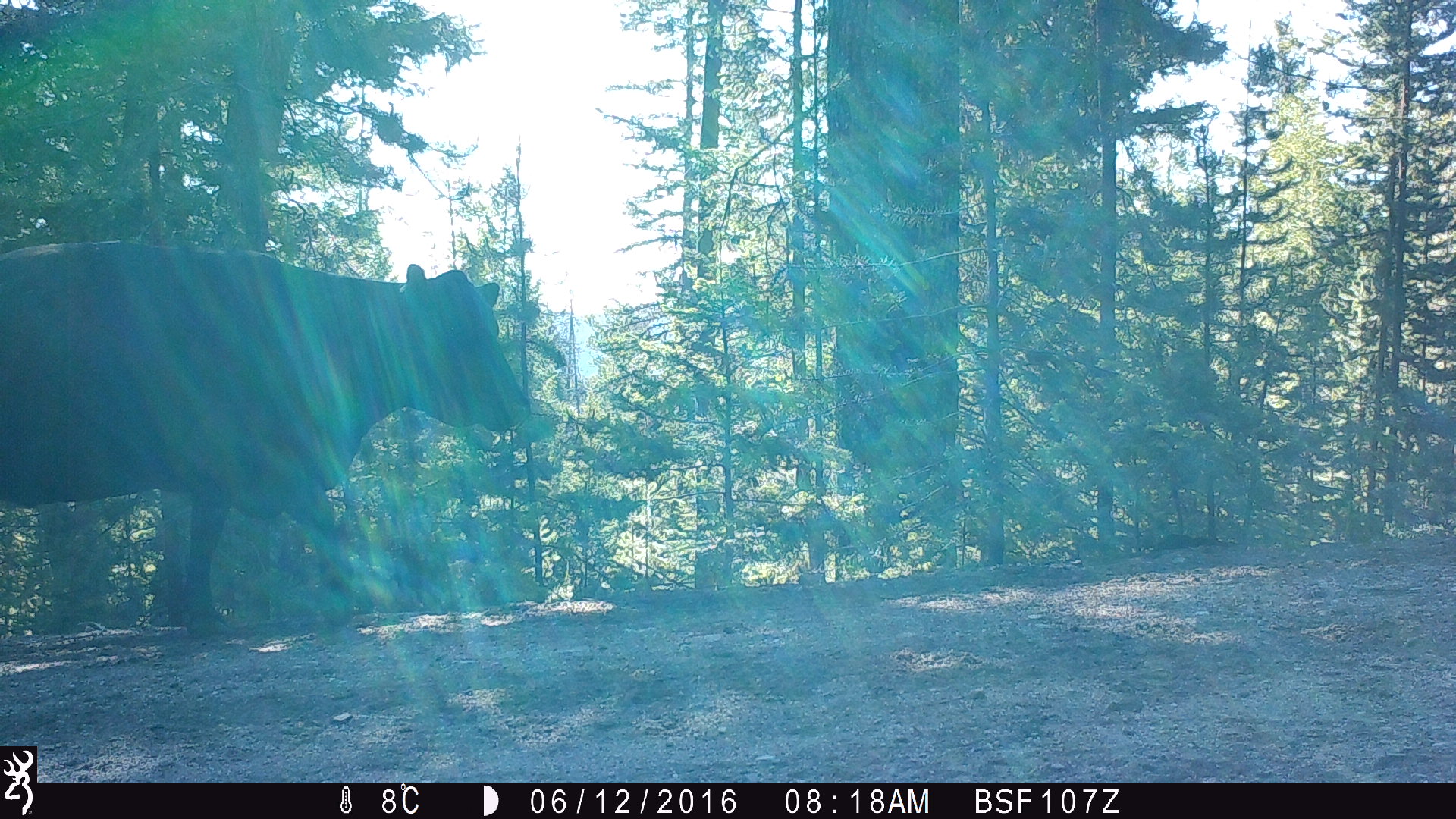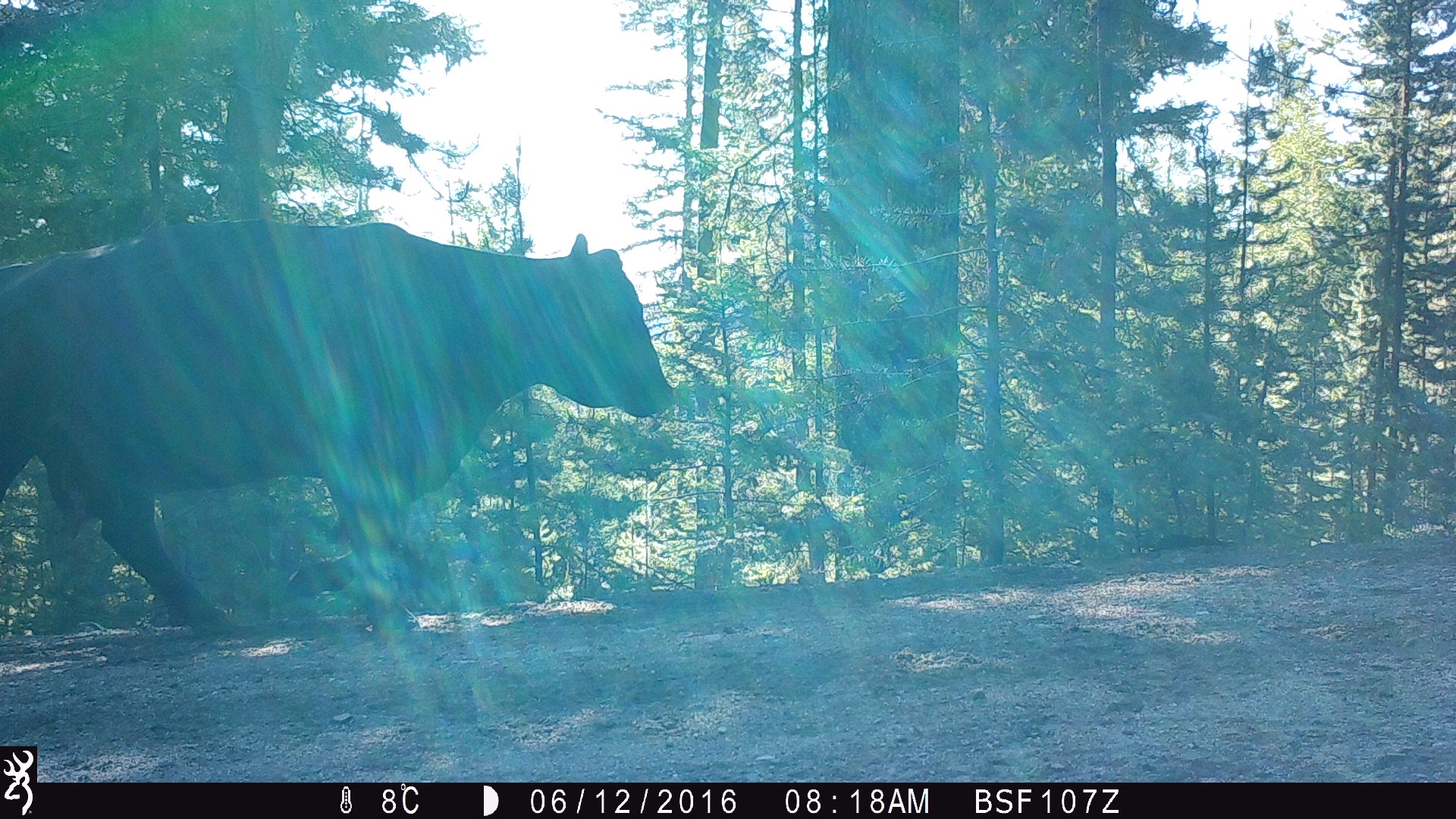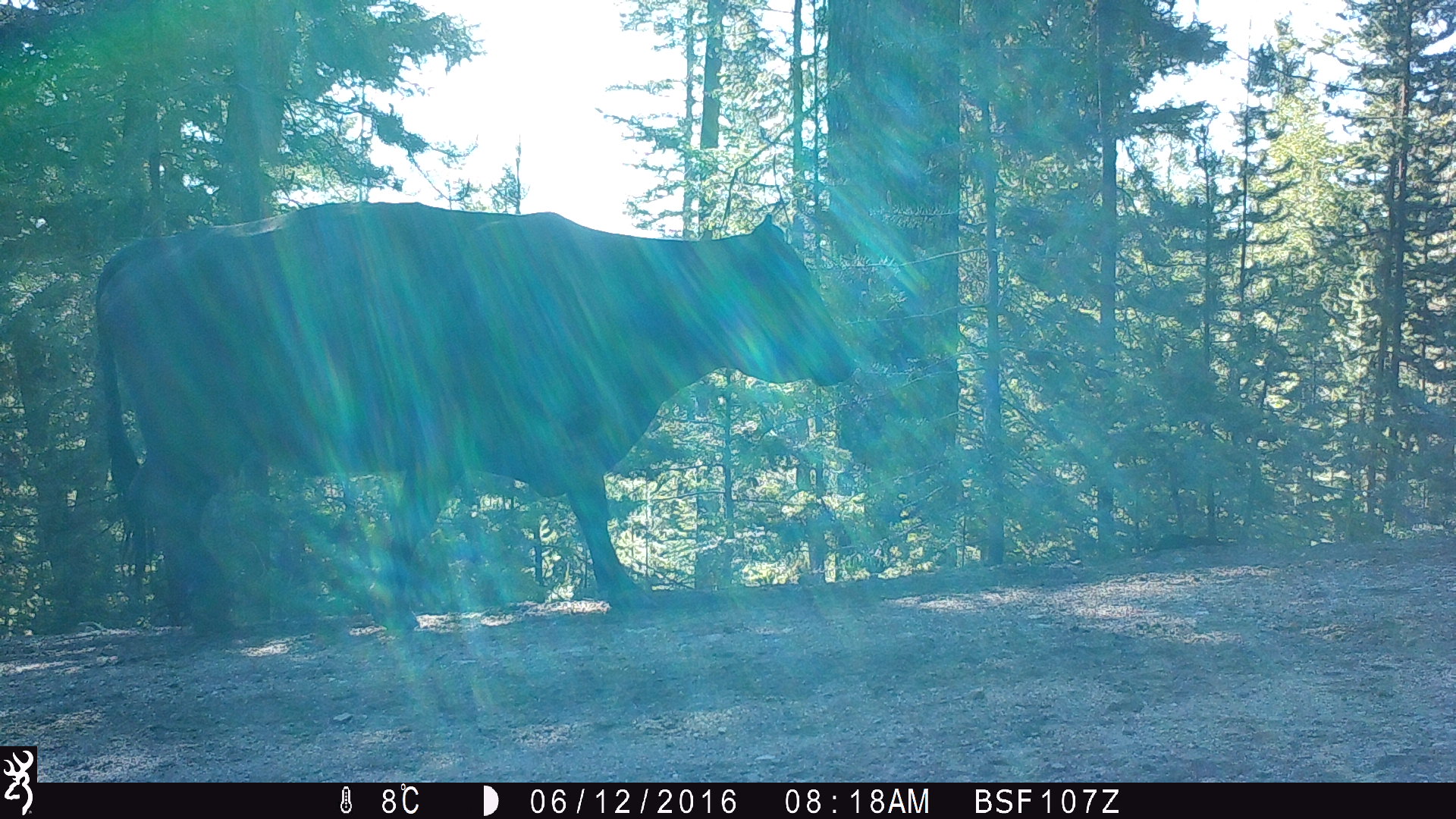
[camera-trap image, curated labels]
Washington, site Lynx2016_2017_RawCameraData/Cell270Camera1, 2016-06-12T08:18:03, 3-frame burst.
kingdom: Animalia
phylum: Chordata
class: Mammalia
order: Artiodactyla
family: Bovidae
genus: Bos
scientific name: Bos taurus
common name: domestic cattle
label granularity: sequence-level